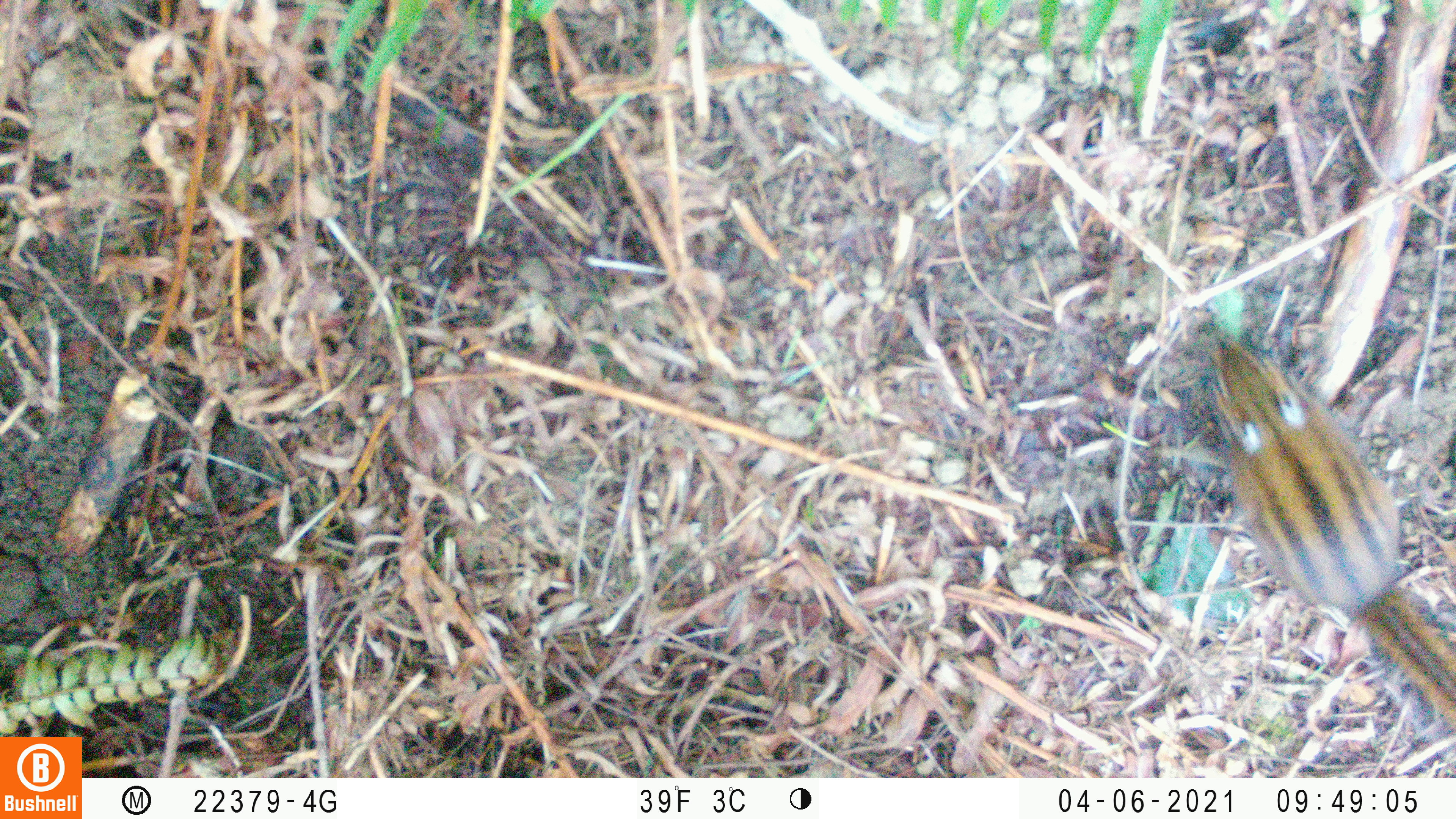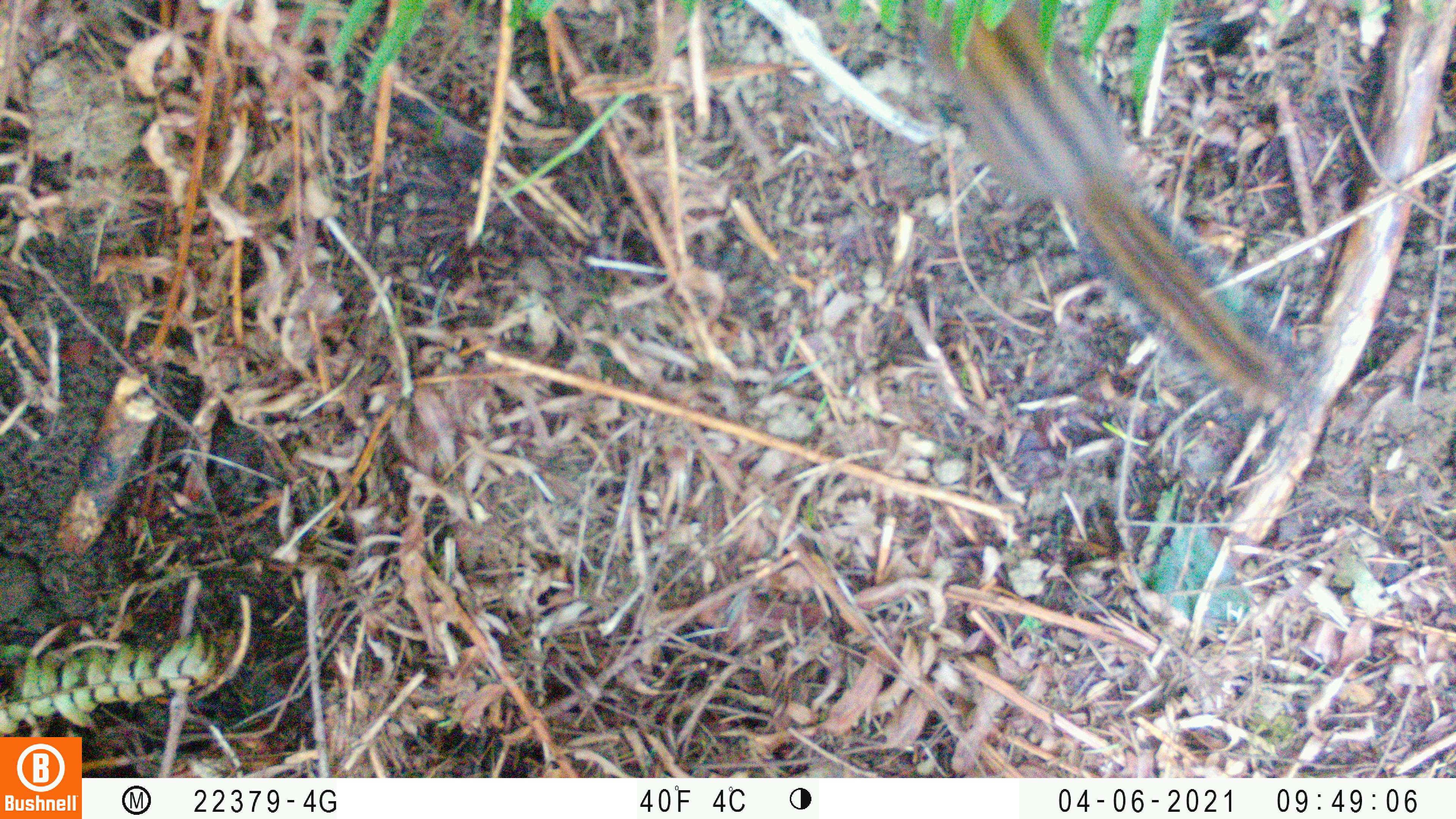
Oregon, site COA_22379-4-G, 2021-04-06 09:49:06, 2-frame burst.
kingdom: Animalia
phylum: Chordata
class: Mammalia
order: Rodentia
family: Sciuridae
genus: Neotamias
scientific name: Neotamias townsendii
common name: townsend's chipmunk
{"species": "townsend's chipmunk (Neotamias townsendii)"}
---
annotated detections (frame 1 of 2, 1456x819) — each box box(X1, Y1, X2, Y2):
townsend's chipmunk: box(1191, 316, 1455, 776)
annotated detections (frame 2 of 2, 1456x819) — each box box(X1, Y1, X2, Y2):
townsend's chipmunk: box(863, 0, 1328, 456)